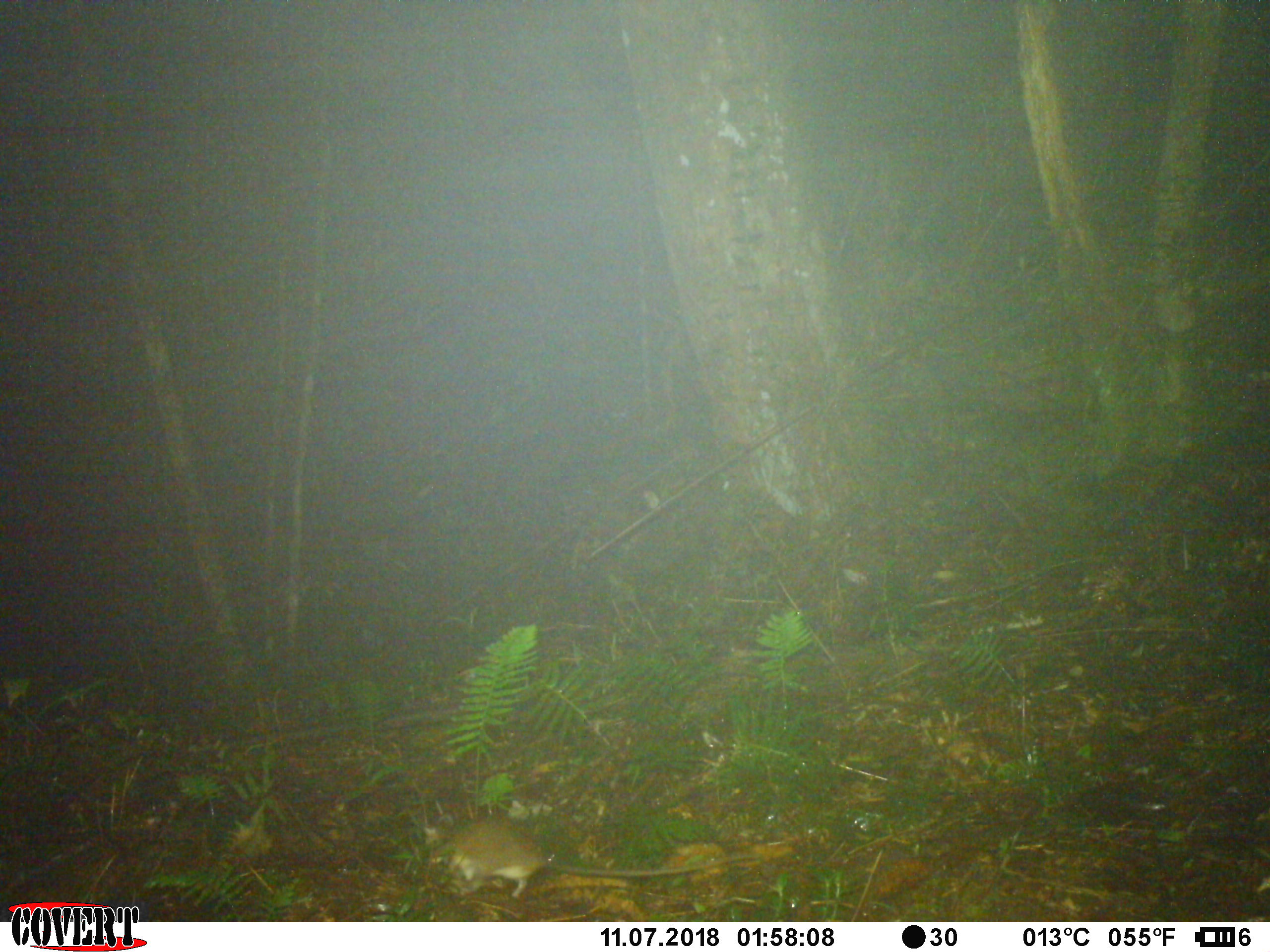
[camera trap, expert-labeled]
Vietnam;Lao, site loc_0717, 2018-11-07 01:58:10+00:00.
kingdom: Animalia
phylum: Chordata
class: Mammalia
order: Rodentia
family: Muridae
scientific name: Muridae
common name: old-world mice and rats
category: unidentified murid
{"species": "unidentified murid (old-world mice and rats) (Muridae)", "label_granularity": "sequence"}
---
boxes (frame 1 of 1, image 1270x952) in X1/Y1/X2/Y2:
unidentified murid: 424/810/758/898